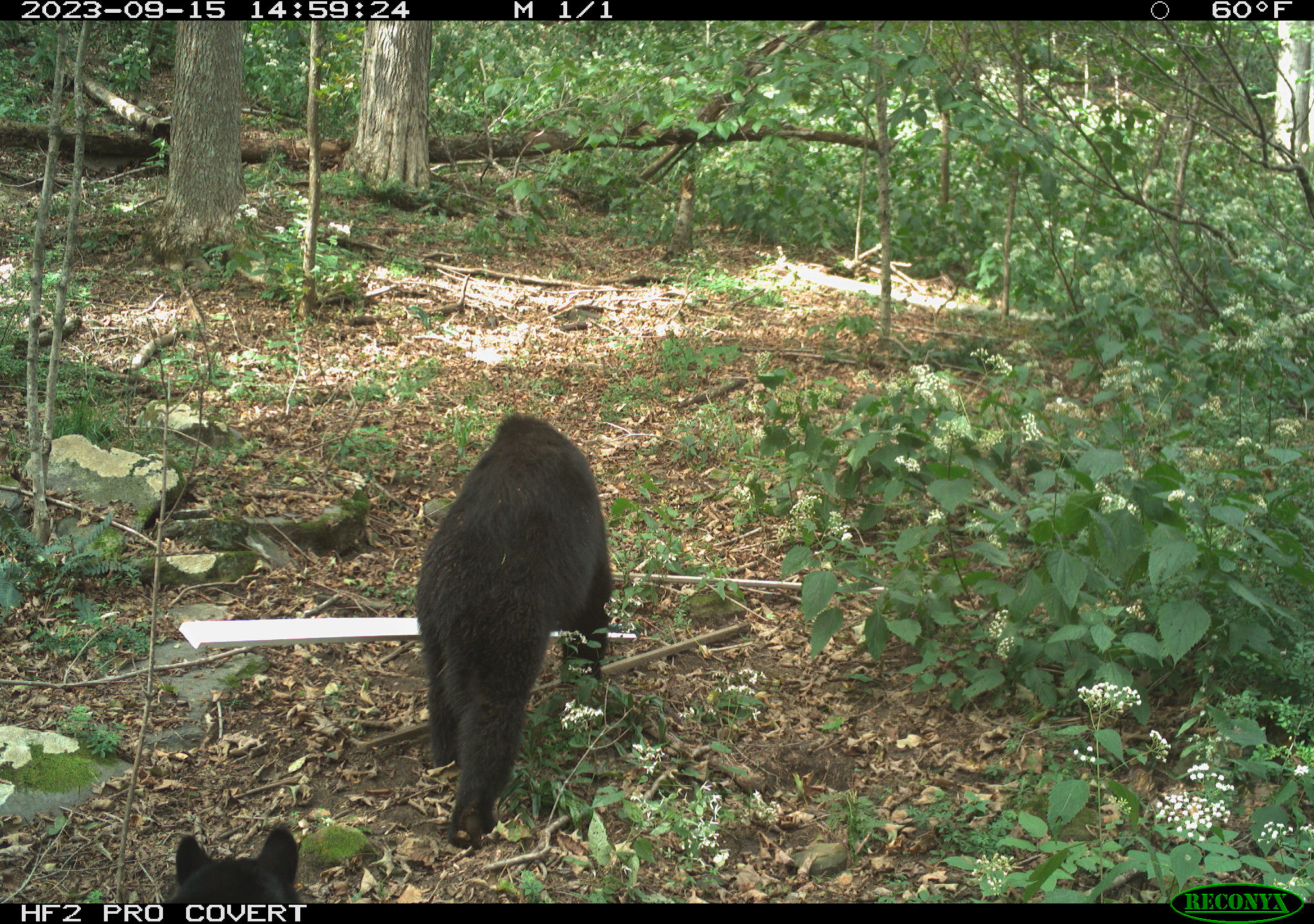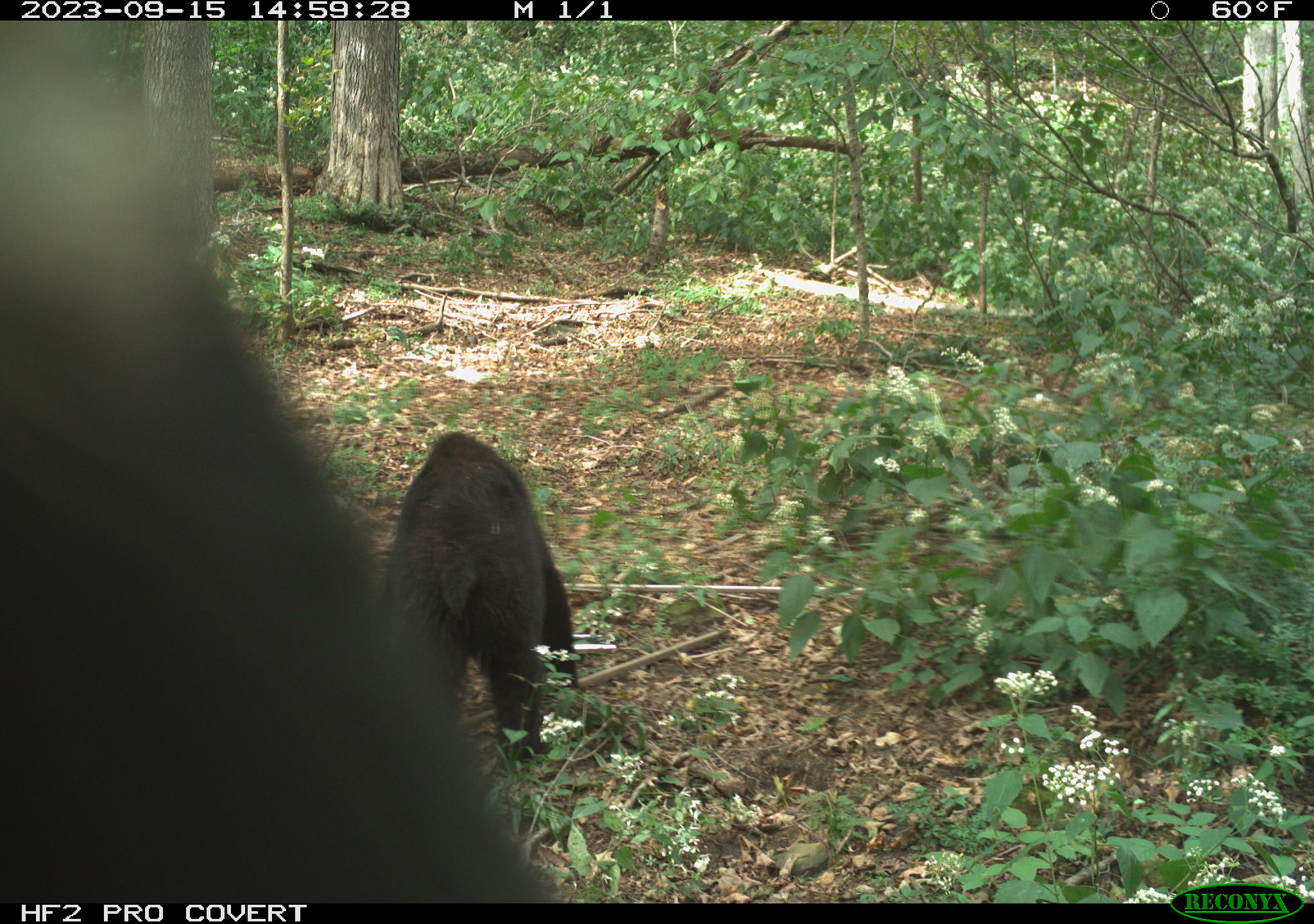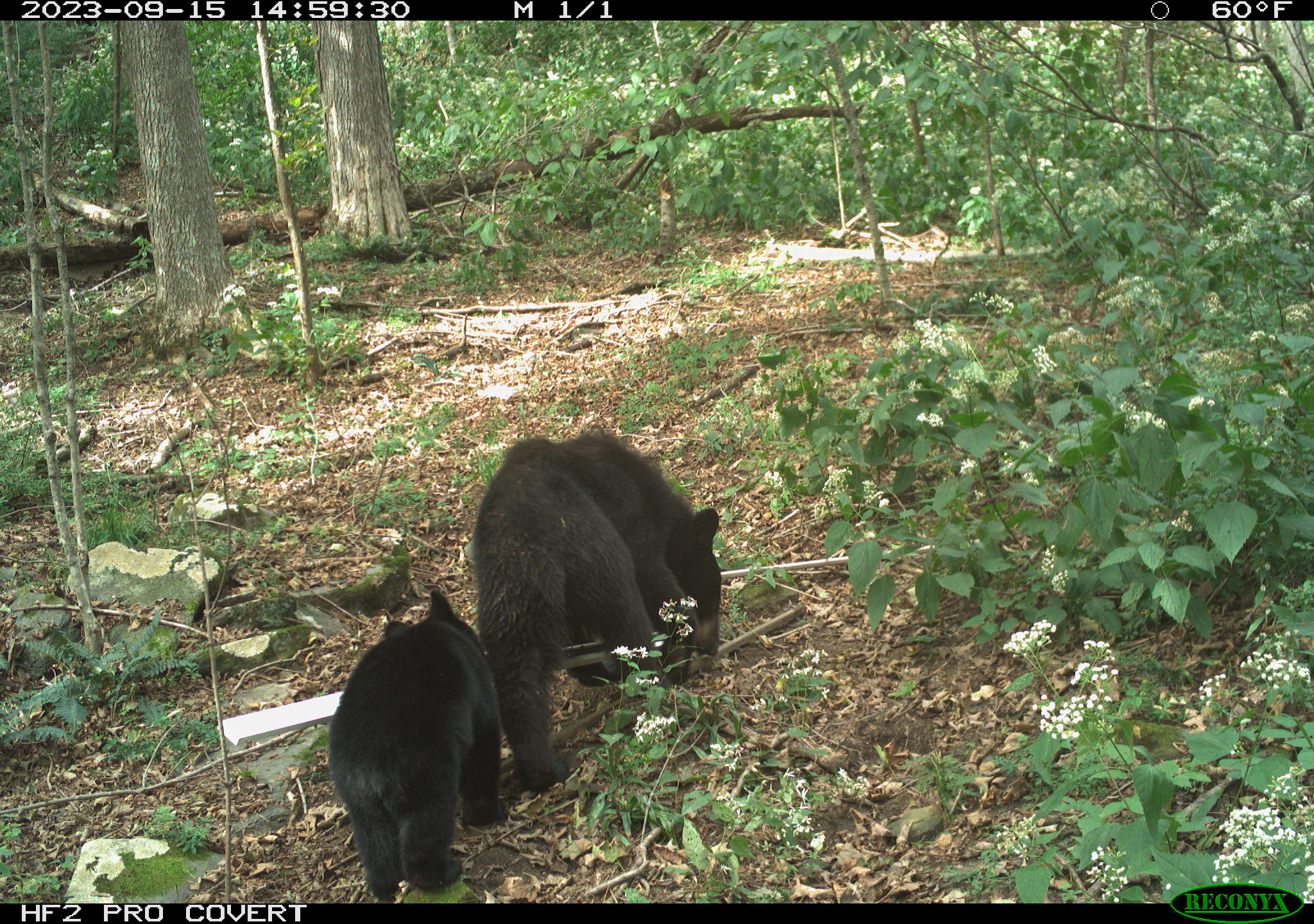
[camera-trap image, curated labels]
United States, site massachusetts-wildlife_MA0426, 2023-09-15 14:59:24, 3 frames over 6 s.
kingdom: Animalia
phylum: Chordata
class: Mammalia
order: Carnivora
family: Ursidae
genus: Ursus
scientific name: Ursus americanus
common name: black bear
Black bear (Ursus americanus).